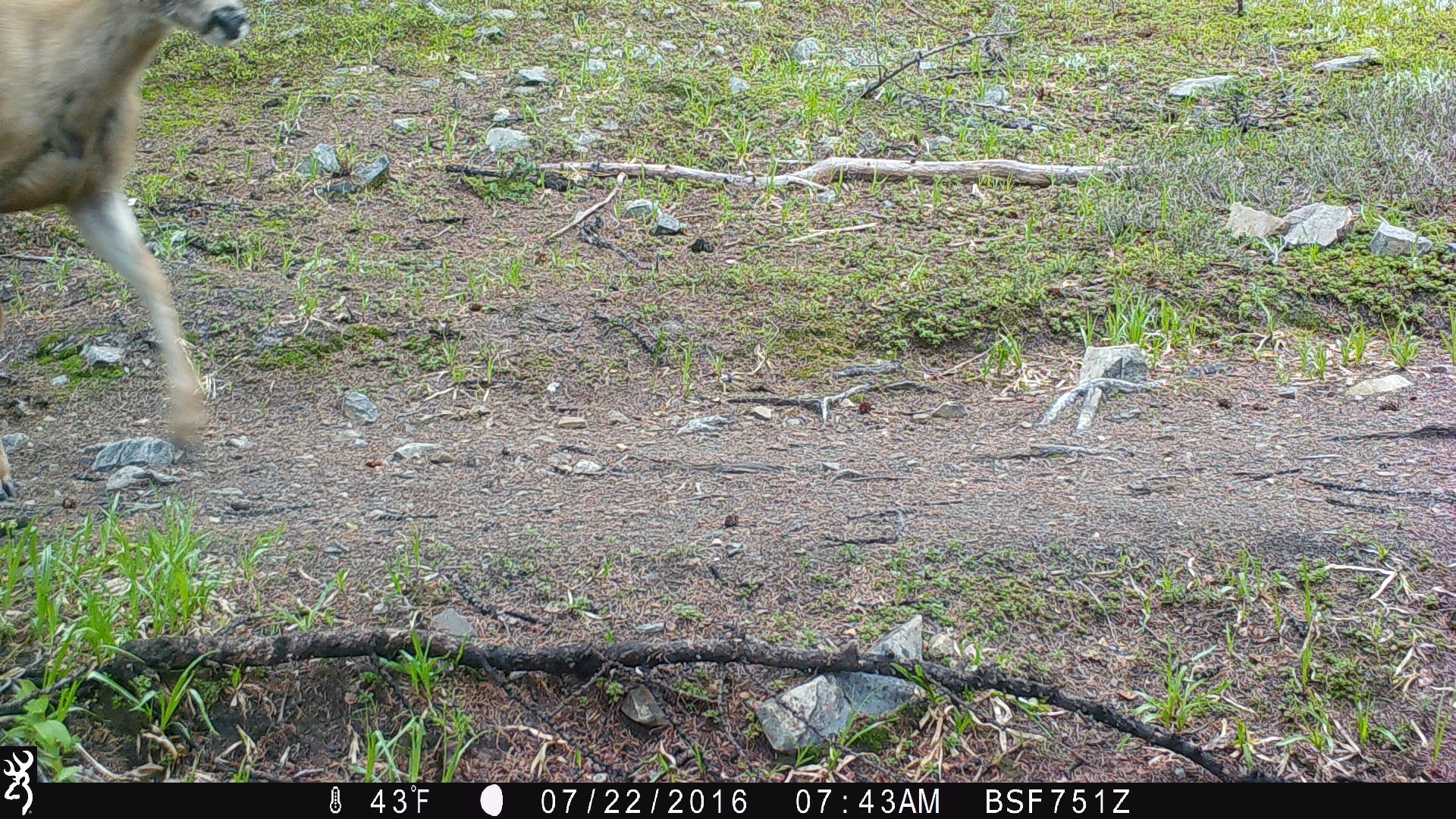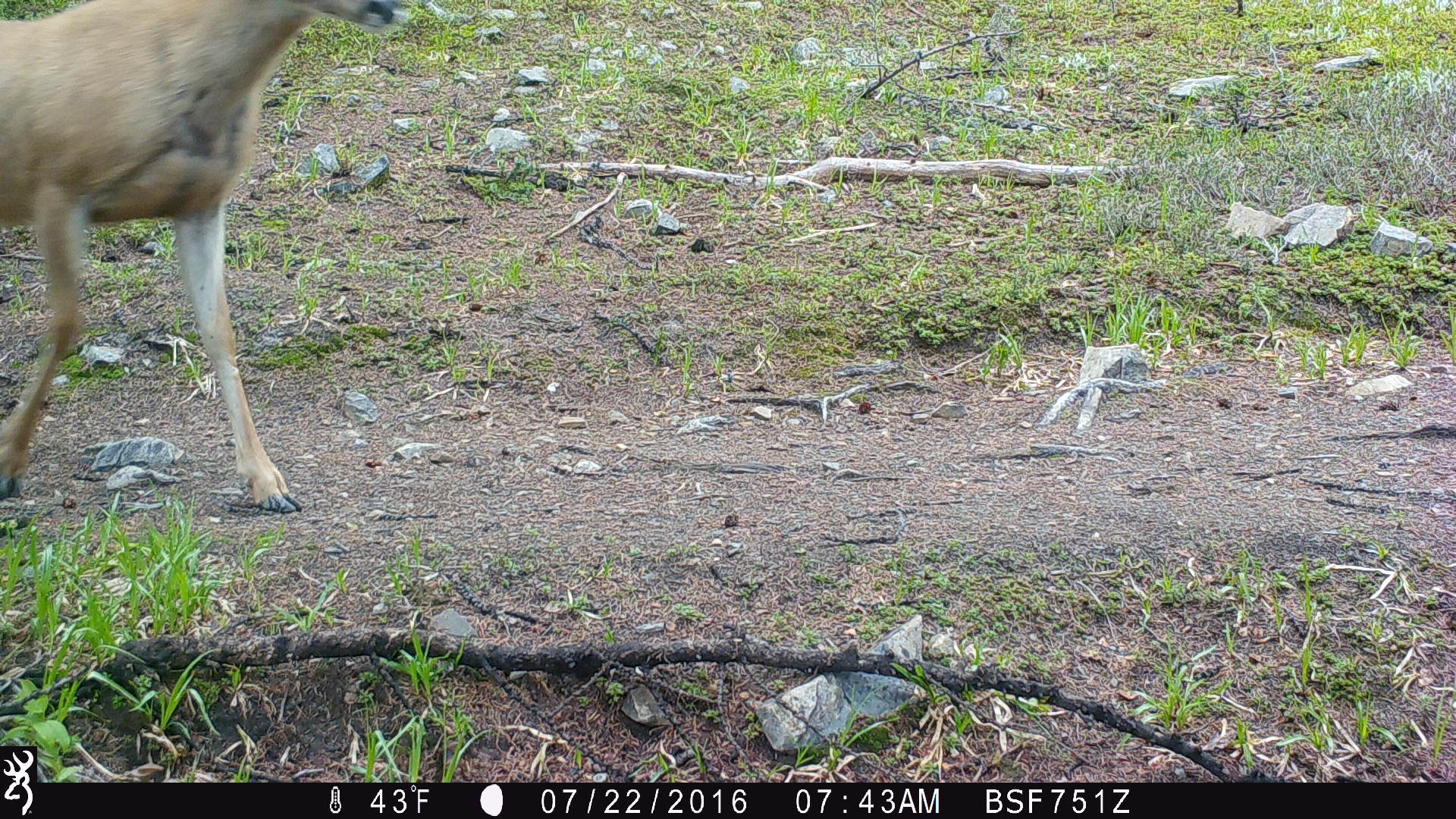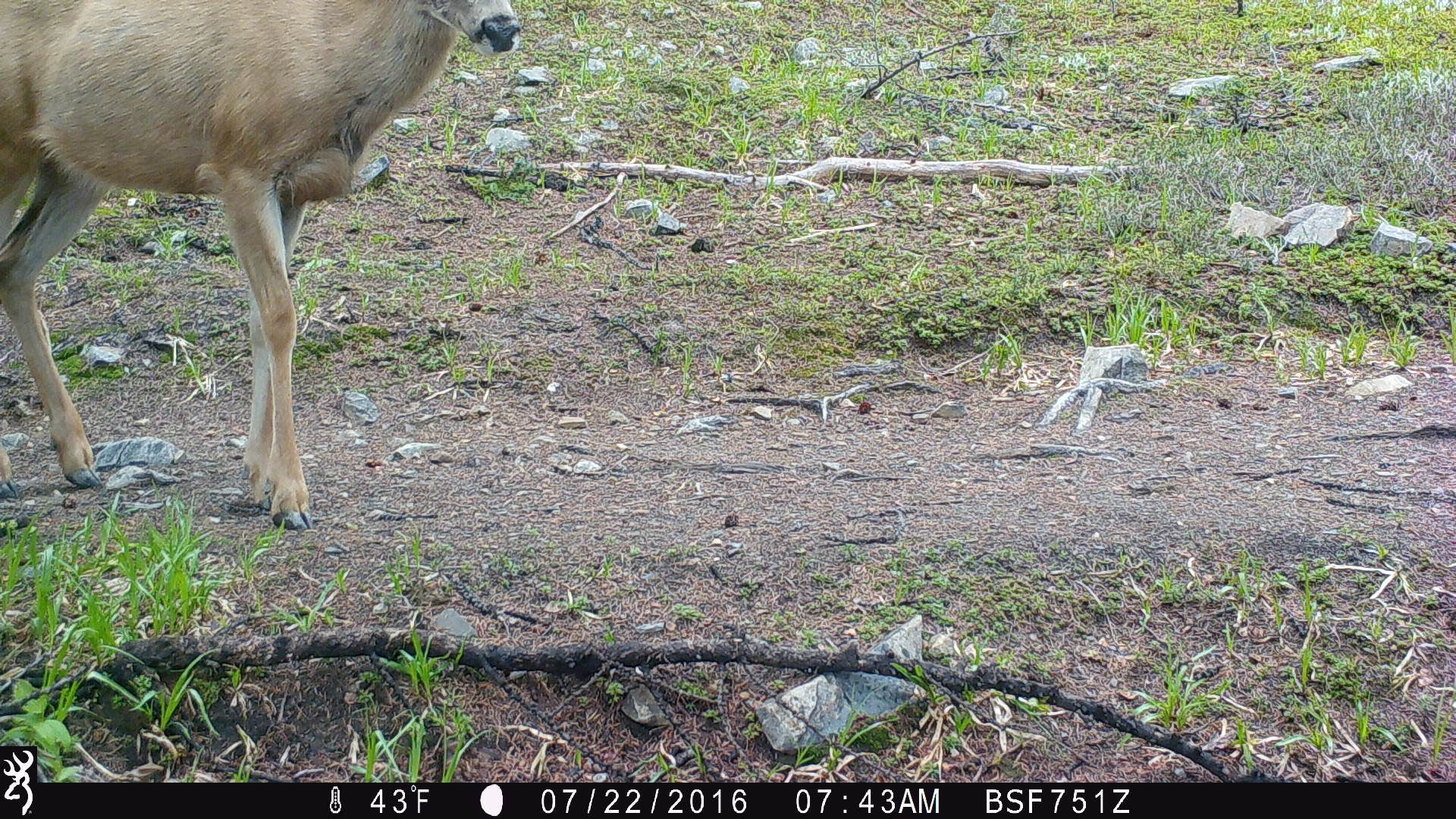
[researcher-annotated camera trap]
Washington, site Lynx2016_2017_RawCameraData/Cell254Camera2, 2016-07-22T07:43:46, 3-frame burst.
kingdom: Animalia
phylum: Chordata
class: Mammalia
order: Artiodactyla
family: Cervidae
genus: Odocoileus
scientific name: Odocoileus hemionus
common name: mule deer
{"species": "Odocoileus hemionus (mule deer)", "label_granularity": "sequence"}